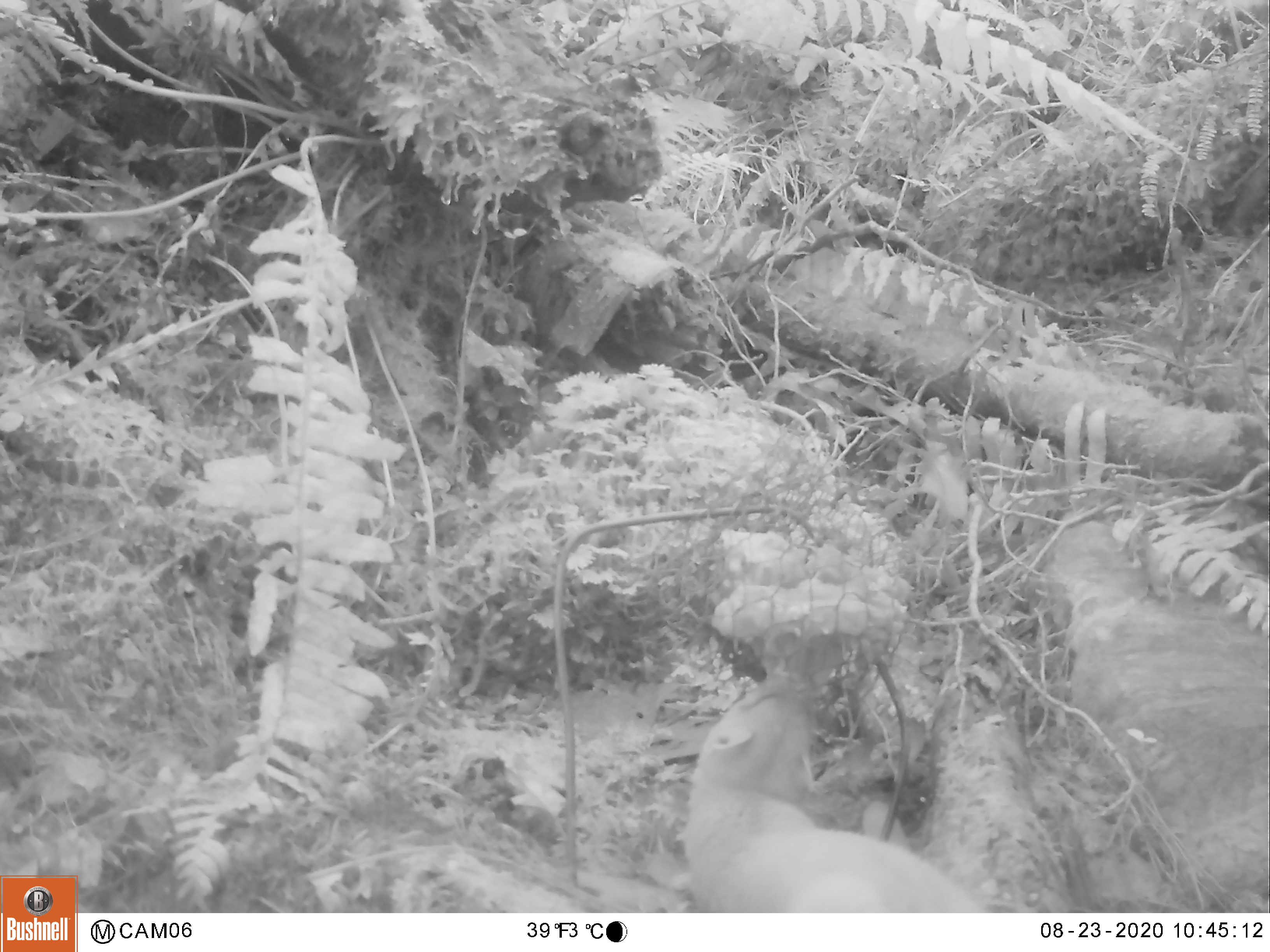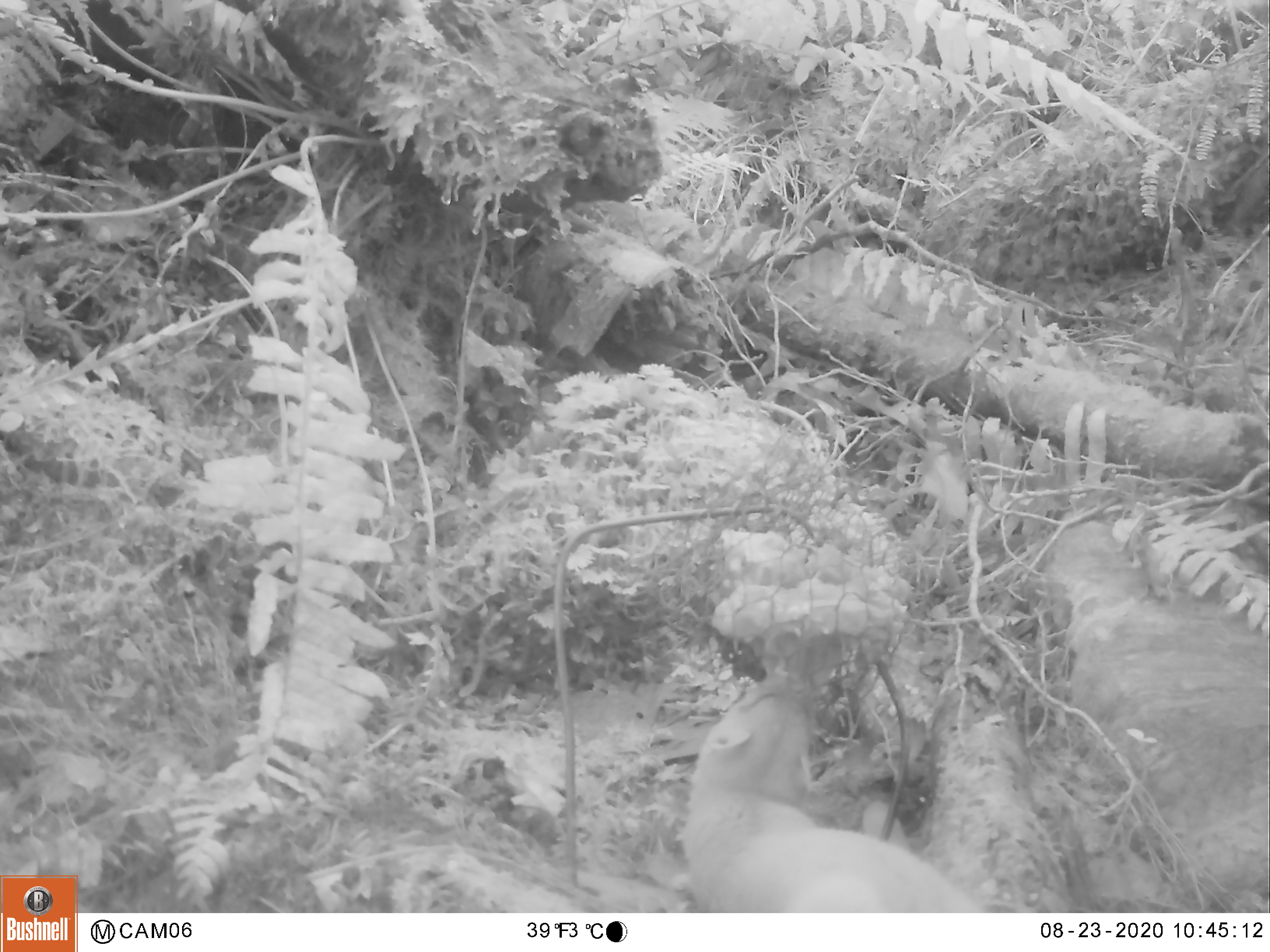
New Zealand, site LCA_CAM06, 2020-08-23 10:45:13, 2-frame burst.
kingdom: Animalia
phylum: Chordata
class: Mammalia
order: Carnivora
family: Mustelidae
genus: Mustela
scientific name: Mustela erminea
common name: stoat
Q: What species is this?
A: Stoat (Mustela erminea).